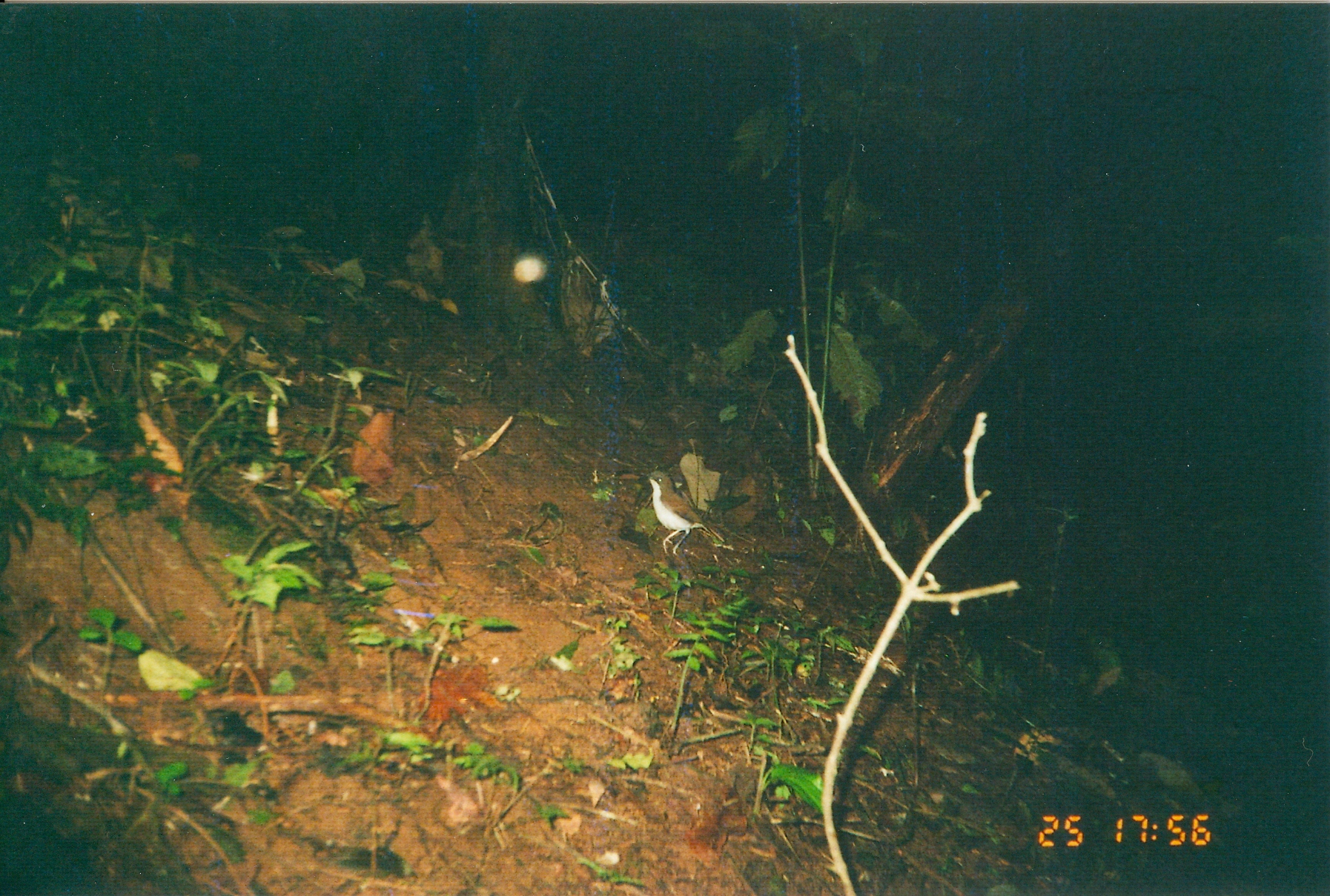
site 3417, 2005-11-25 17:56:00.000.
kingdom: Animalia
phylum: Chordata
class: Aves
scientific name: Aves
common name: bird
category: unknown bird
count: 1